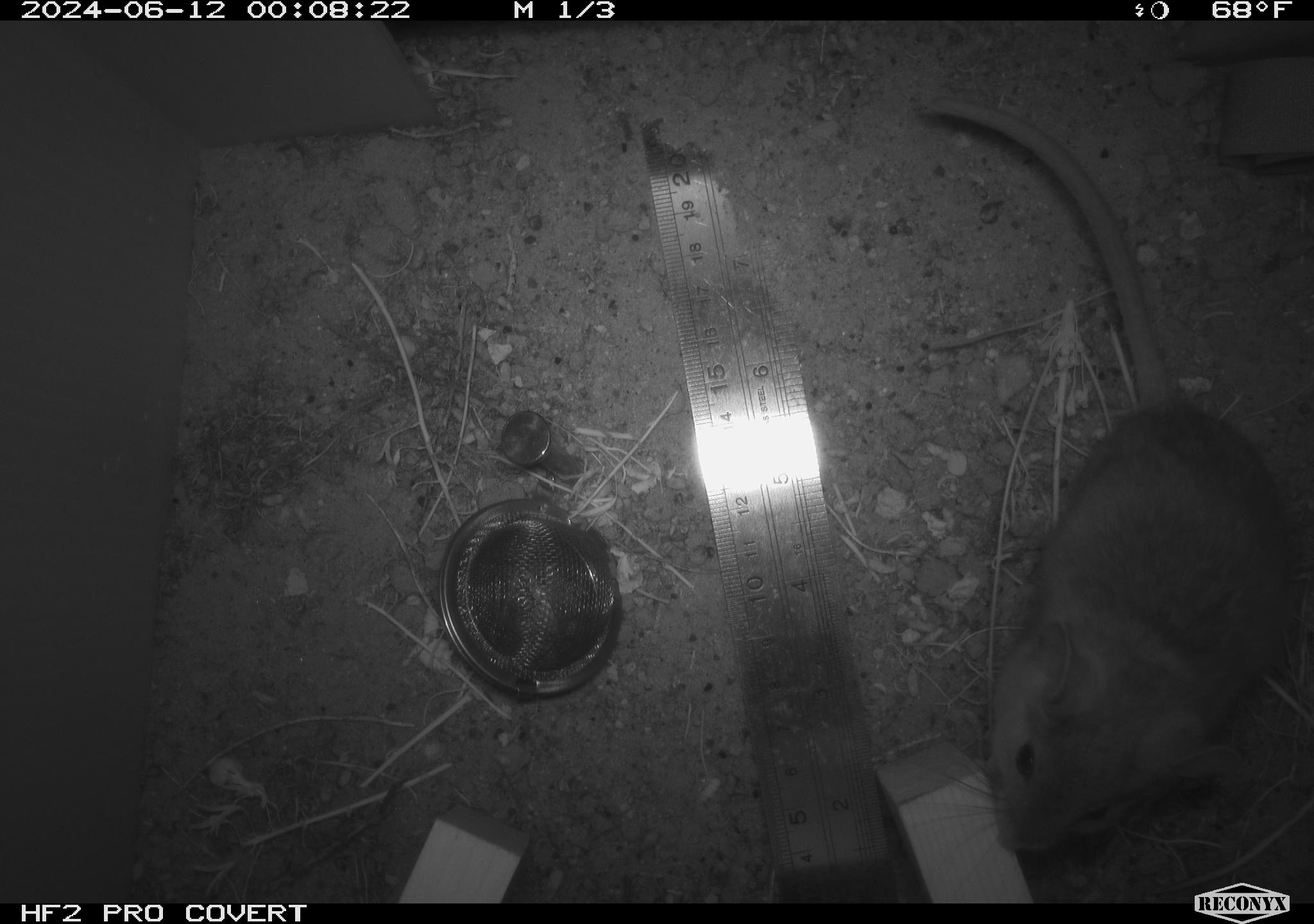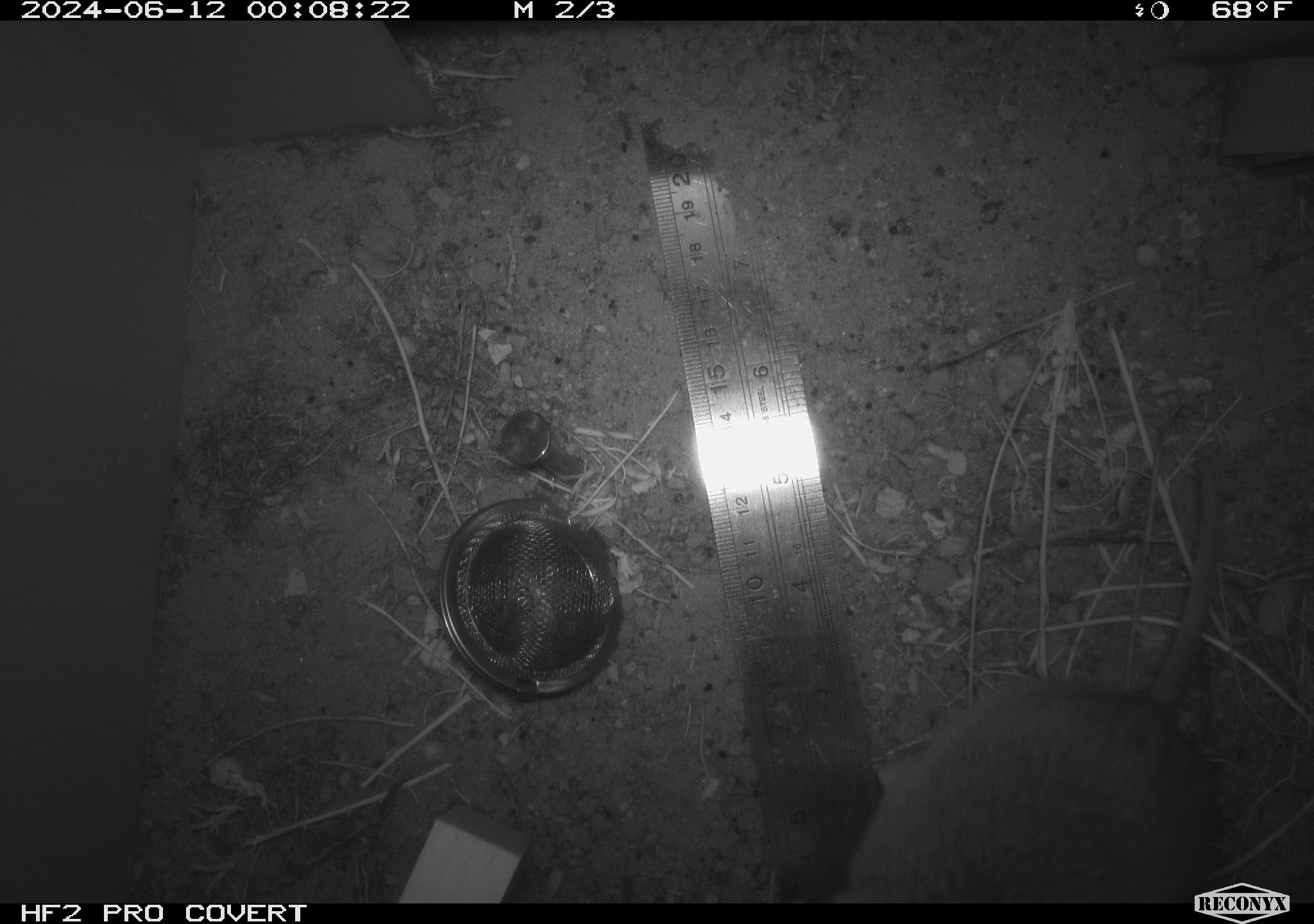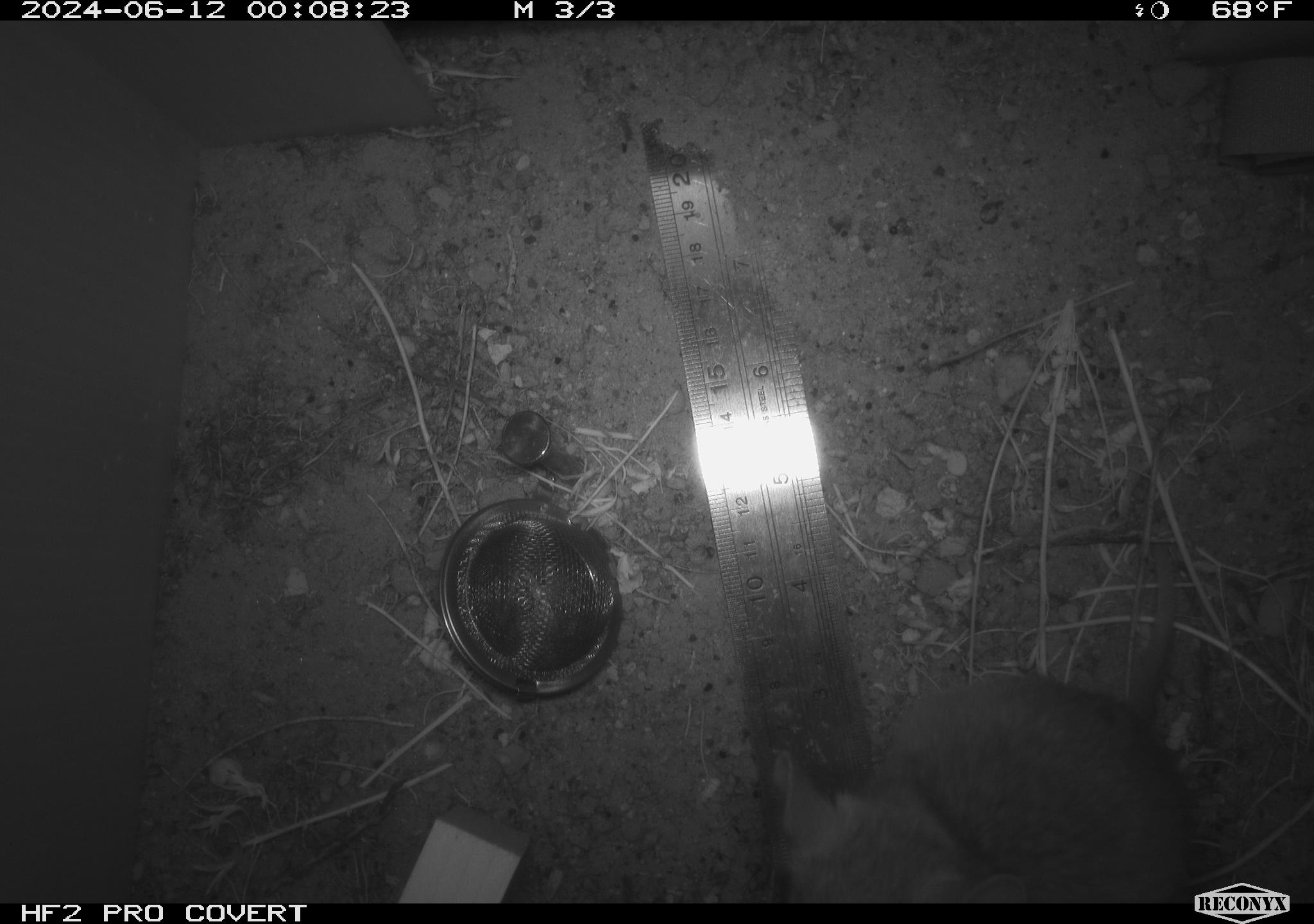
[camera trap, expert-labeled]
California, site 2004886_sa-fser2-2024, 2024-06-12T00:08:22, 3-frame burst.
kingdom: Animalia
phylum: Chordata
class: Mammalia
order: Rodentia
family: Cricetidae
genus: Neotoma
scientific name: Neotoma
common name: pack rat or woodrat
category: neotoma species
Neotoma species (pack rat or woodrat) (Neotoma).